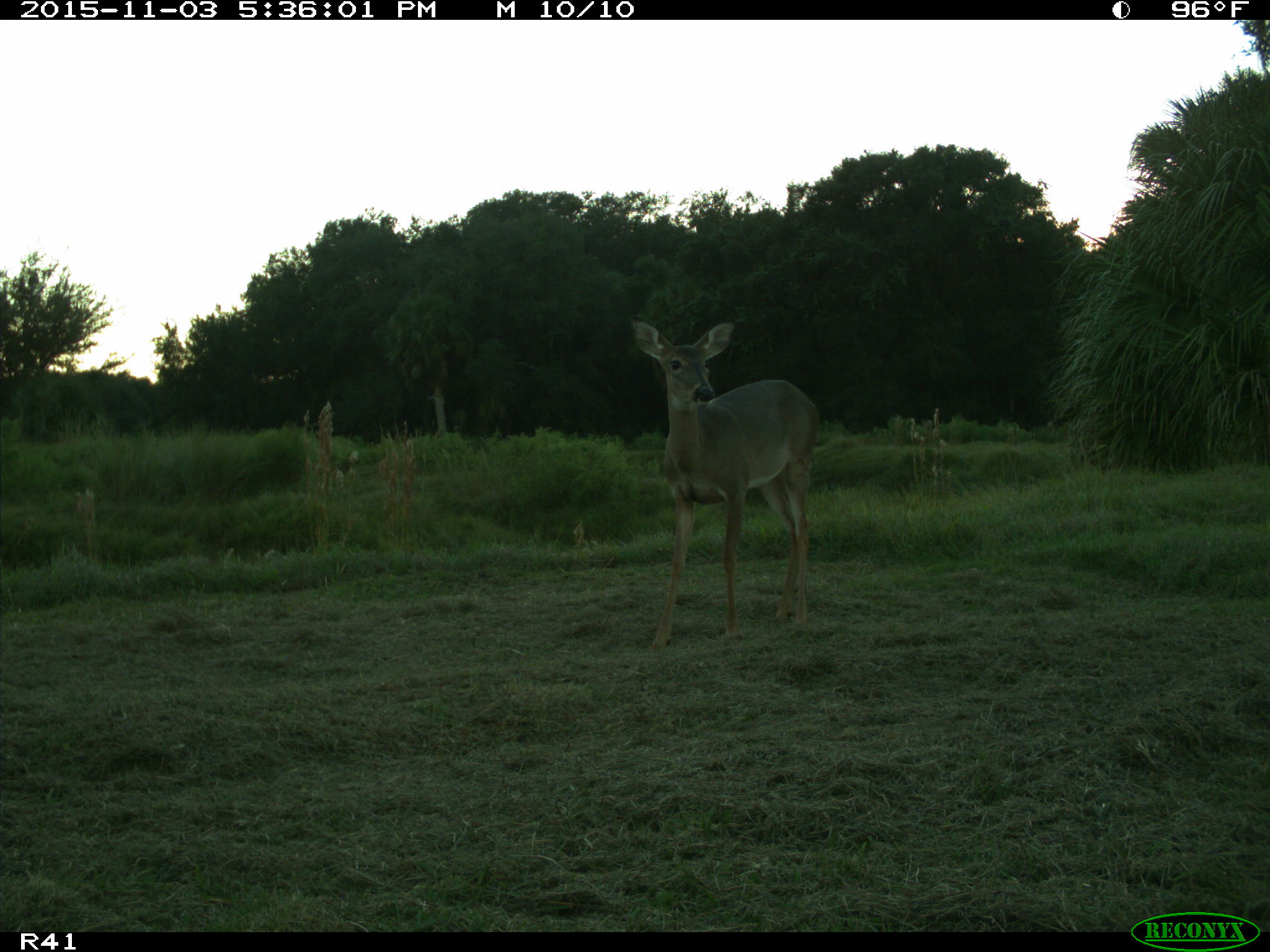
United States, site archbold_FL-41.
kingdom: Animalia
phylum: Chordata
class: Mammalia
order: Artiodactyla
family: Cervidae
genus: Odocoileus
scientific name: Odocoileus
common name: deer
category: unidentified deer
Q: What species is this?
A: Unidentified deer (deer) (Odocoileus).